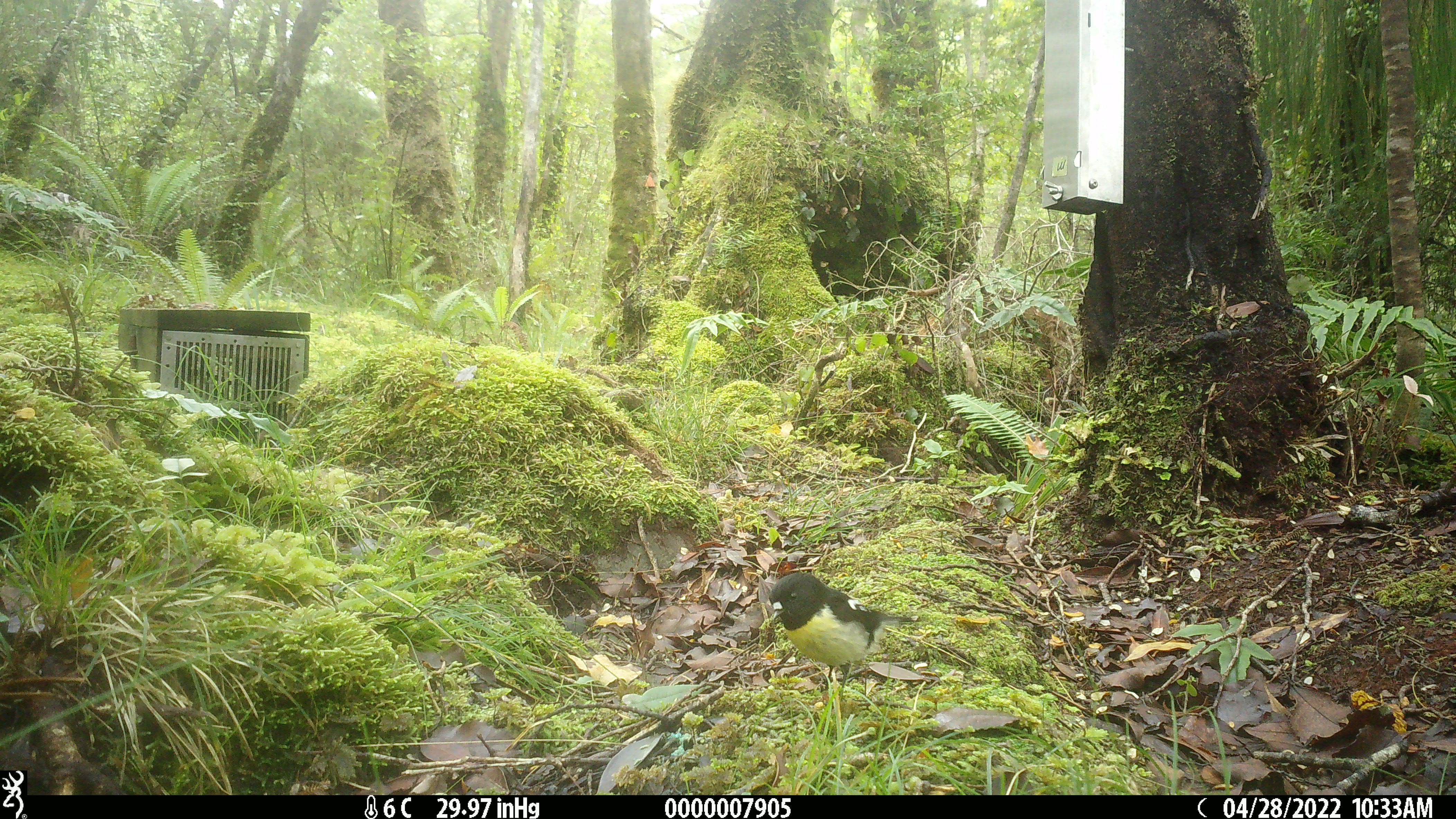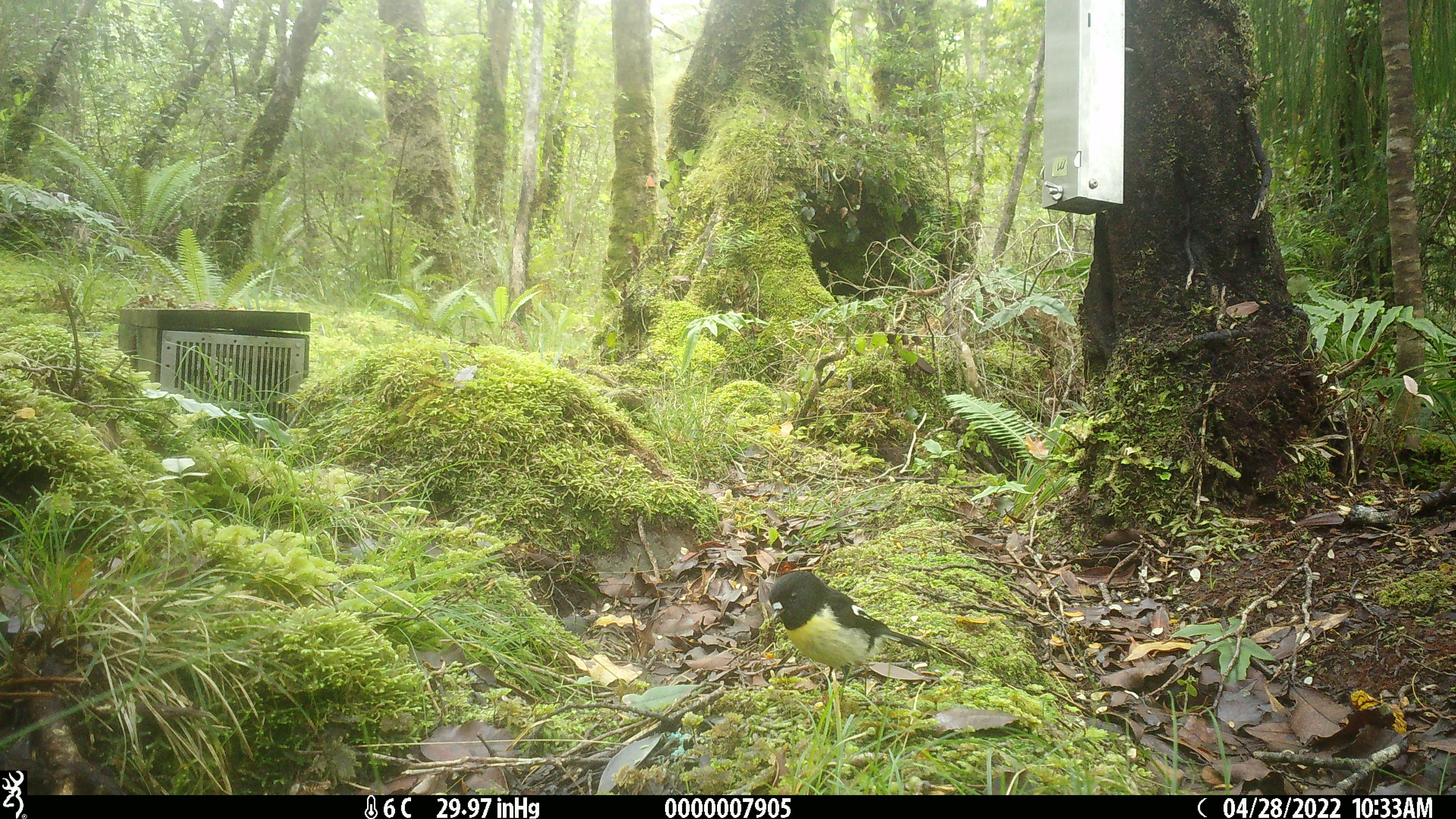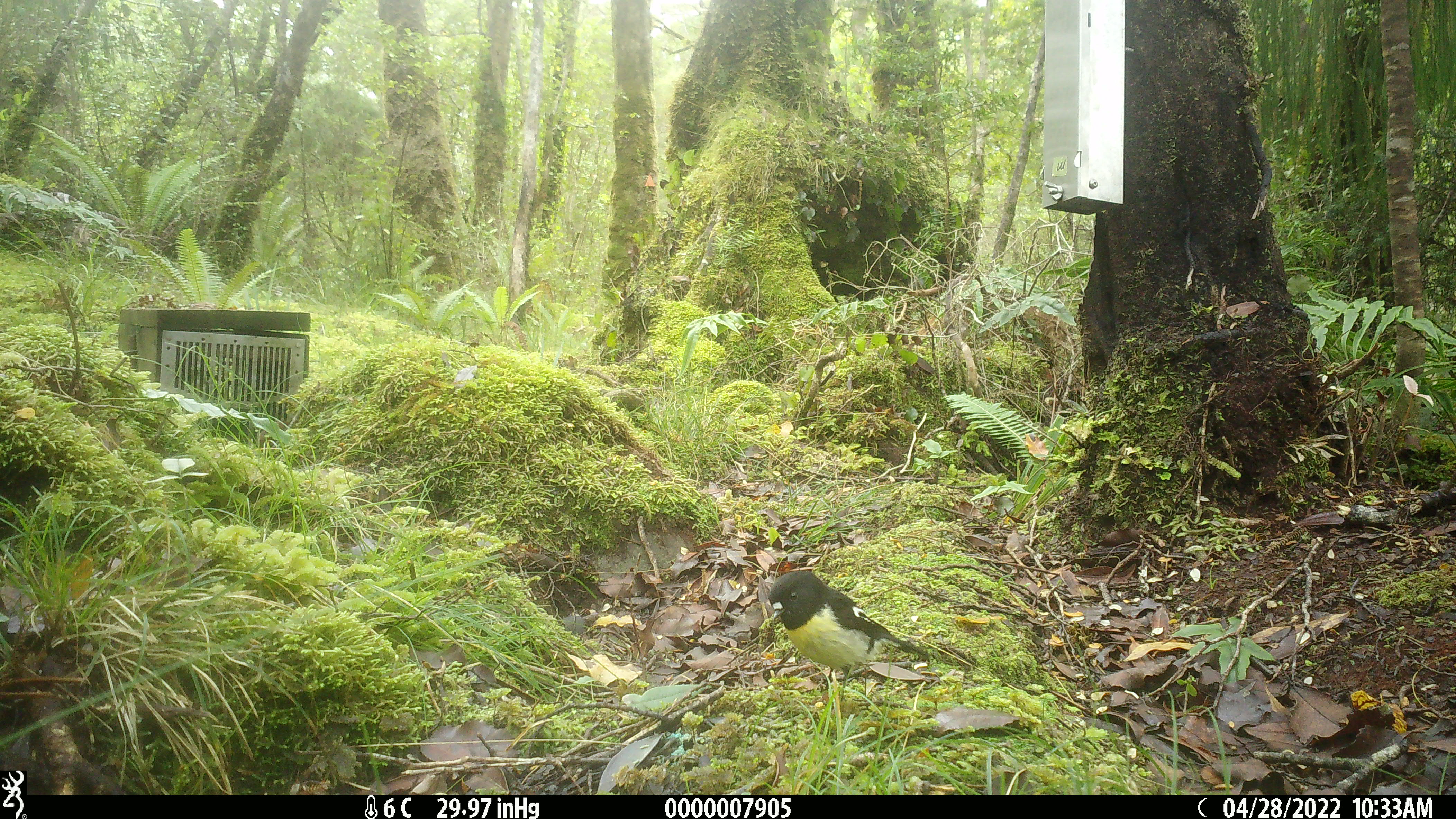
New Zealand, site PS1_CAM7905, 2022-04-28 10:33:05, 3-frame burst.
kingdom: Animalia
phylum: Chordata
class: Aves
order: Passeriformes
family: Petroicidae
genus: Petroica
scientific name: Petroica macrocephala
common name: tomtit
Tomtit (Petroica macrocephala).